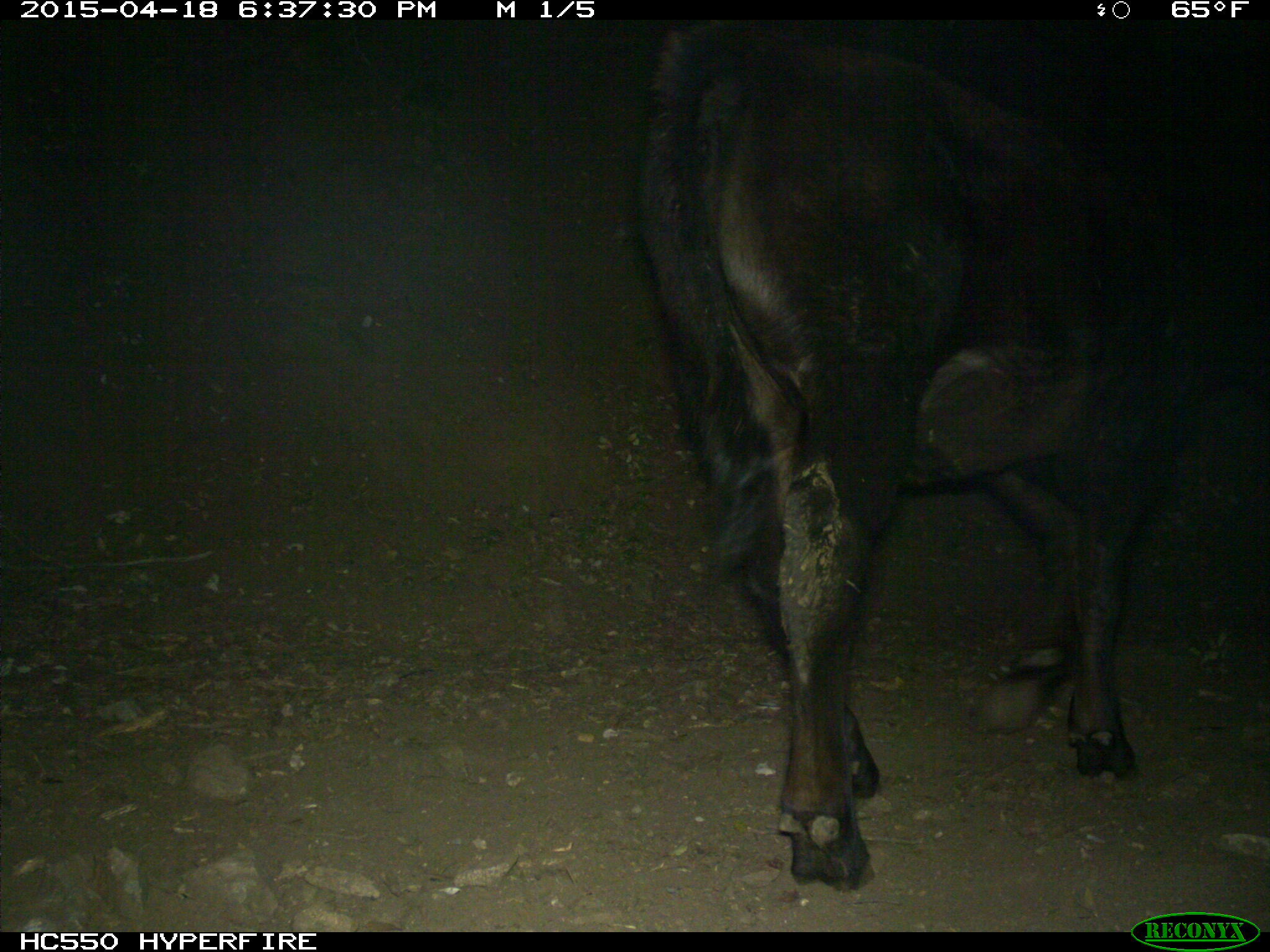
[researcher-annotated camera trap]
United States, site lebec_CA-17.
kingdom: Animalia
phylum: Chordata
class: Mammalia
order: Artiodactyla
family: Bovidae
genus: Bos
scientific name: Bos taurus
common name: domestic cow